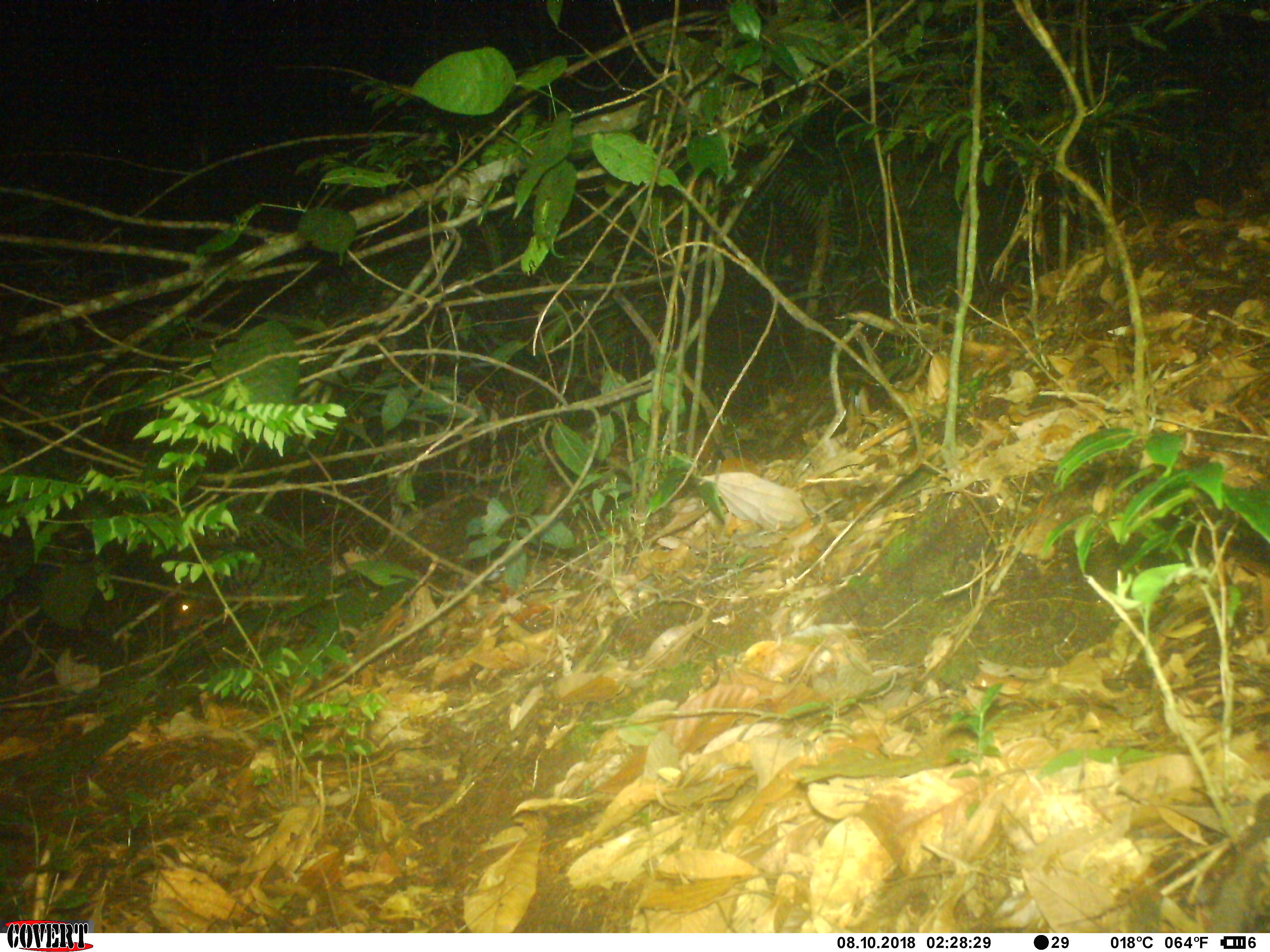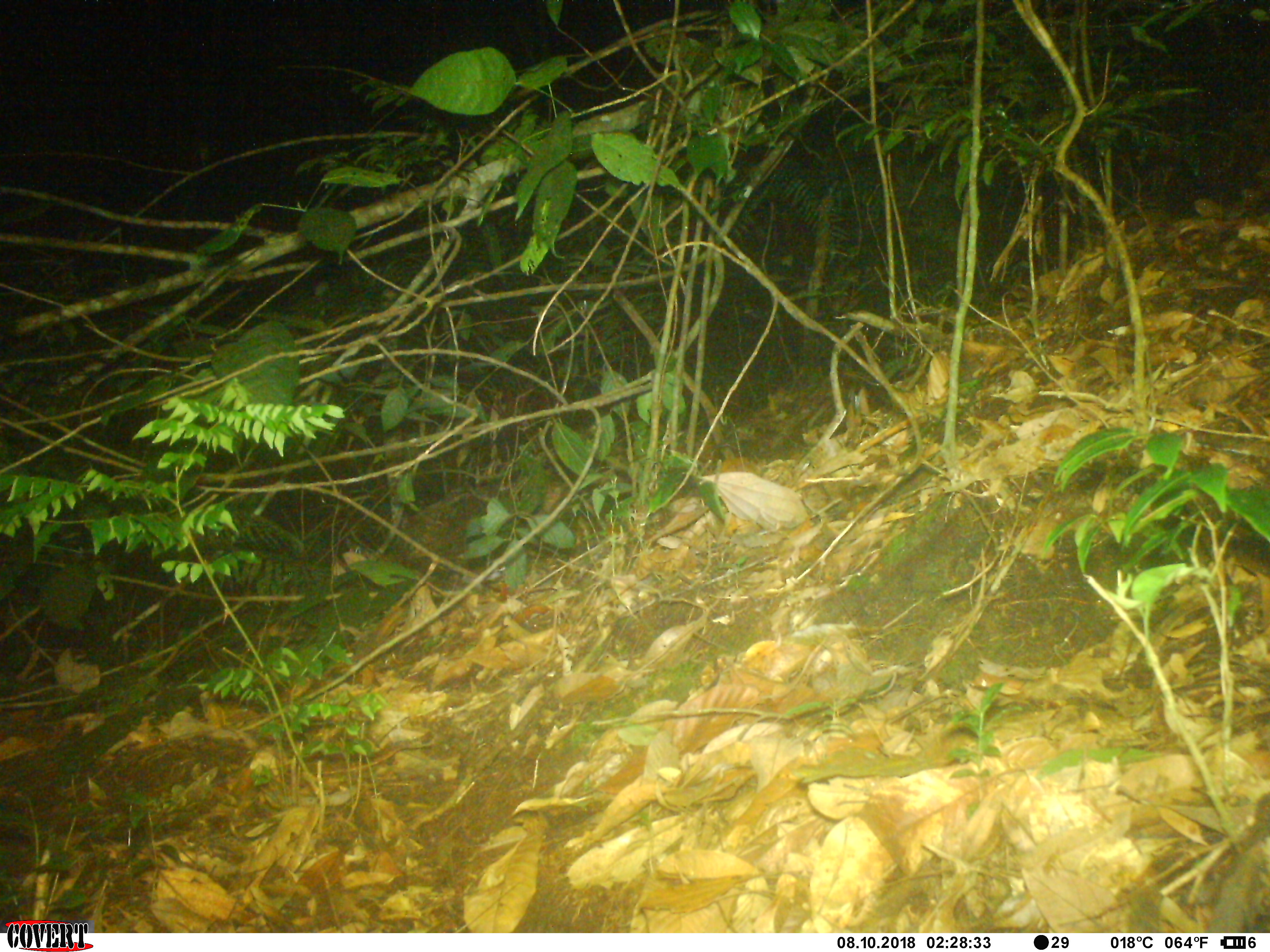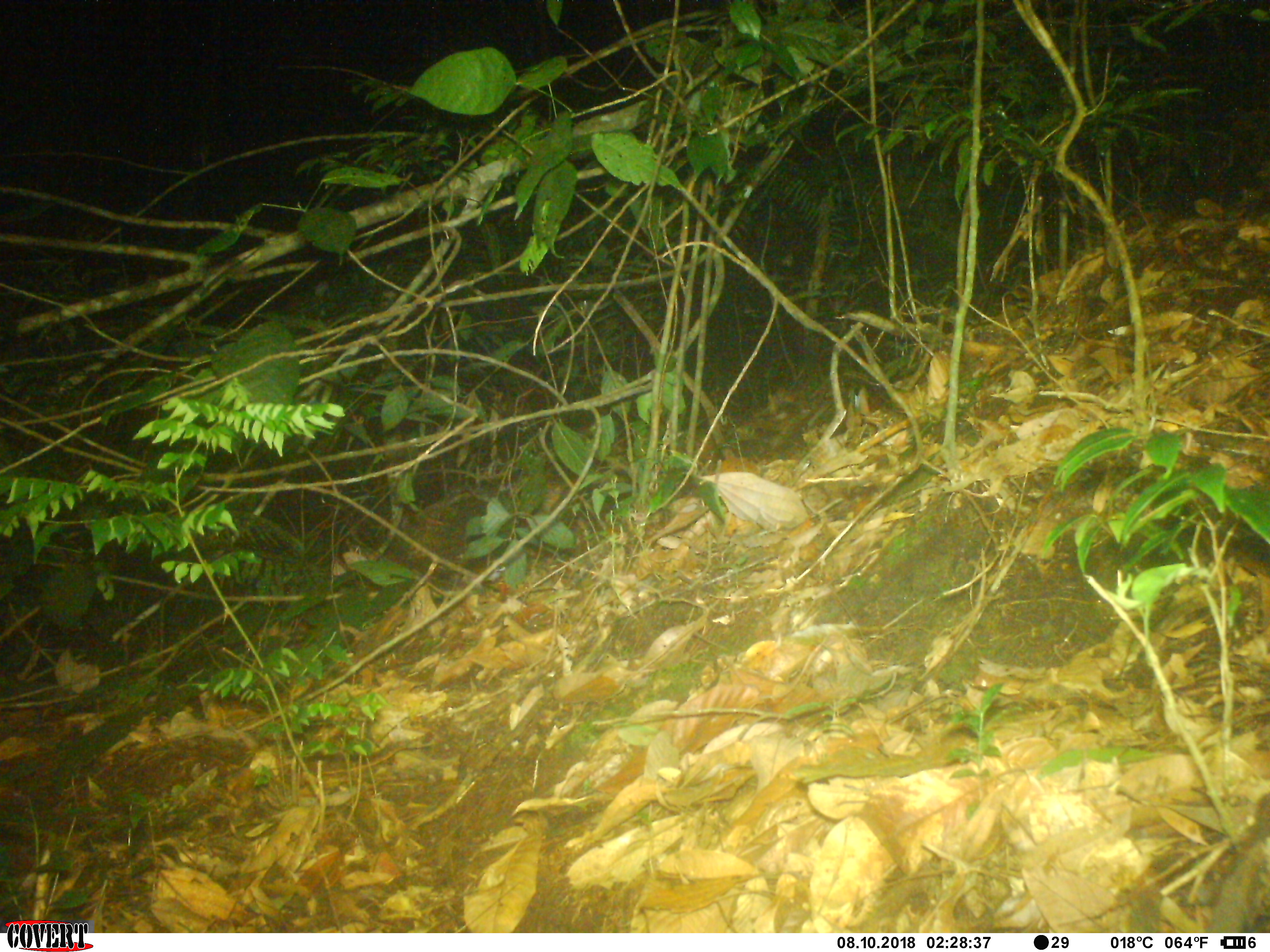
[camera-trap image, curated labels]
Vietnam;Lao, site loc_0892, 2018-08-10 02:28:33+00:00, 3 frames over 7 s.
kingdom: Animalia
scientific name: Animalia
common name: animal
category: unidentified animal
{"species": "unidentified animal (animal) (Animalia)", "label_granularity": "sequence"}